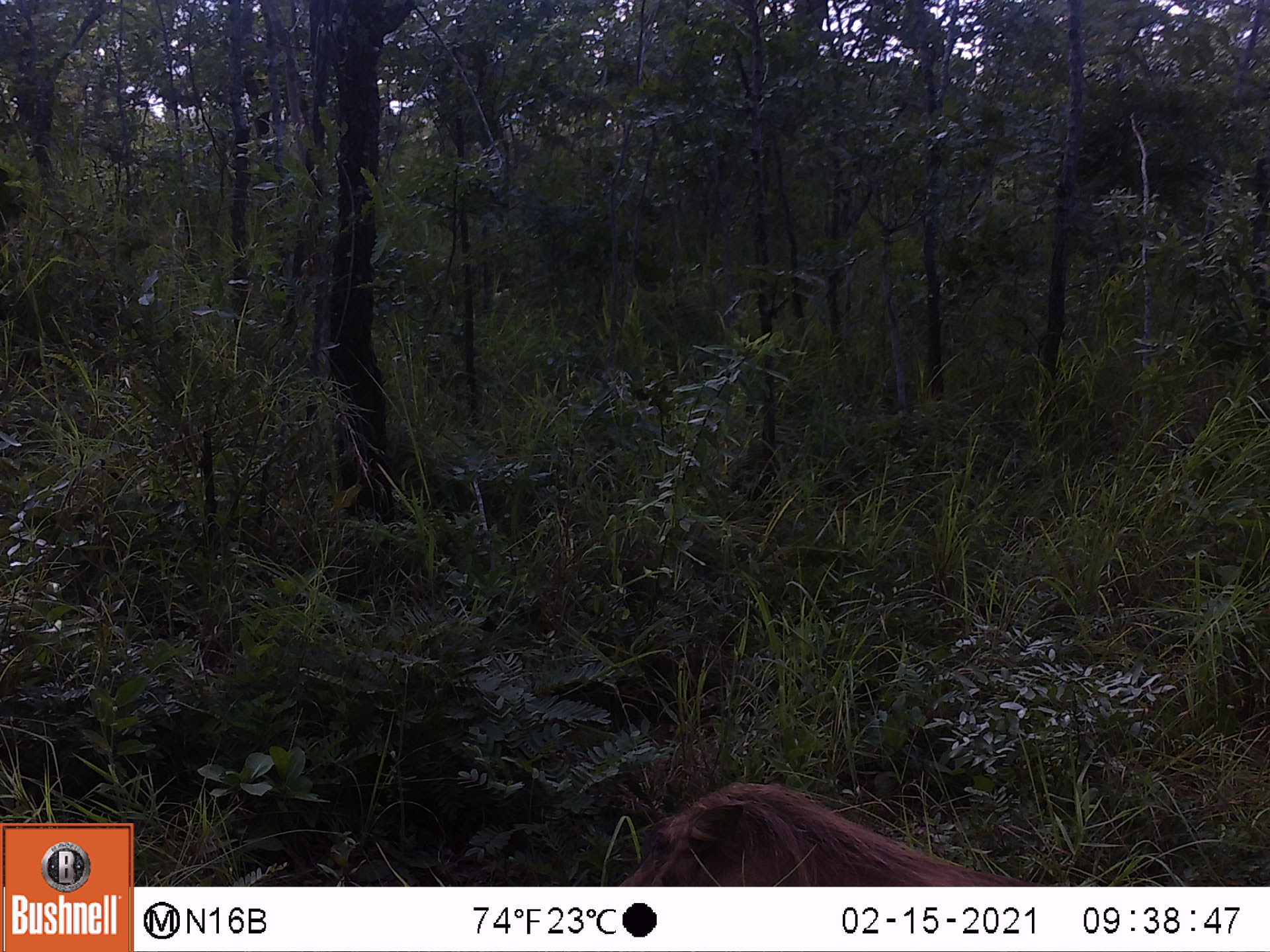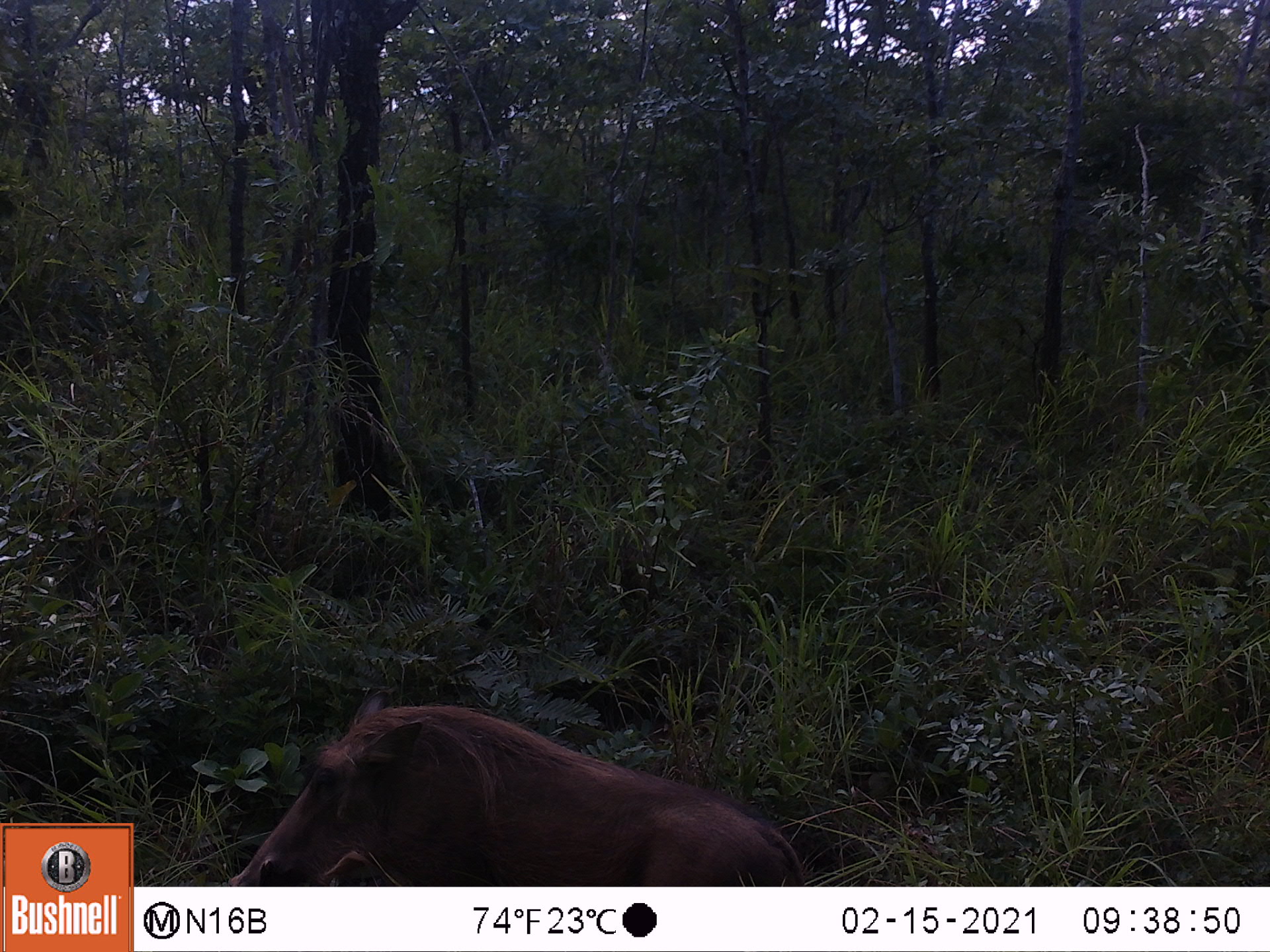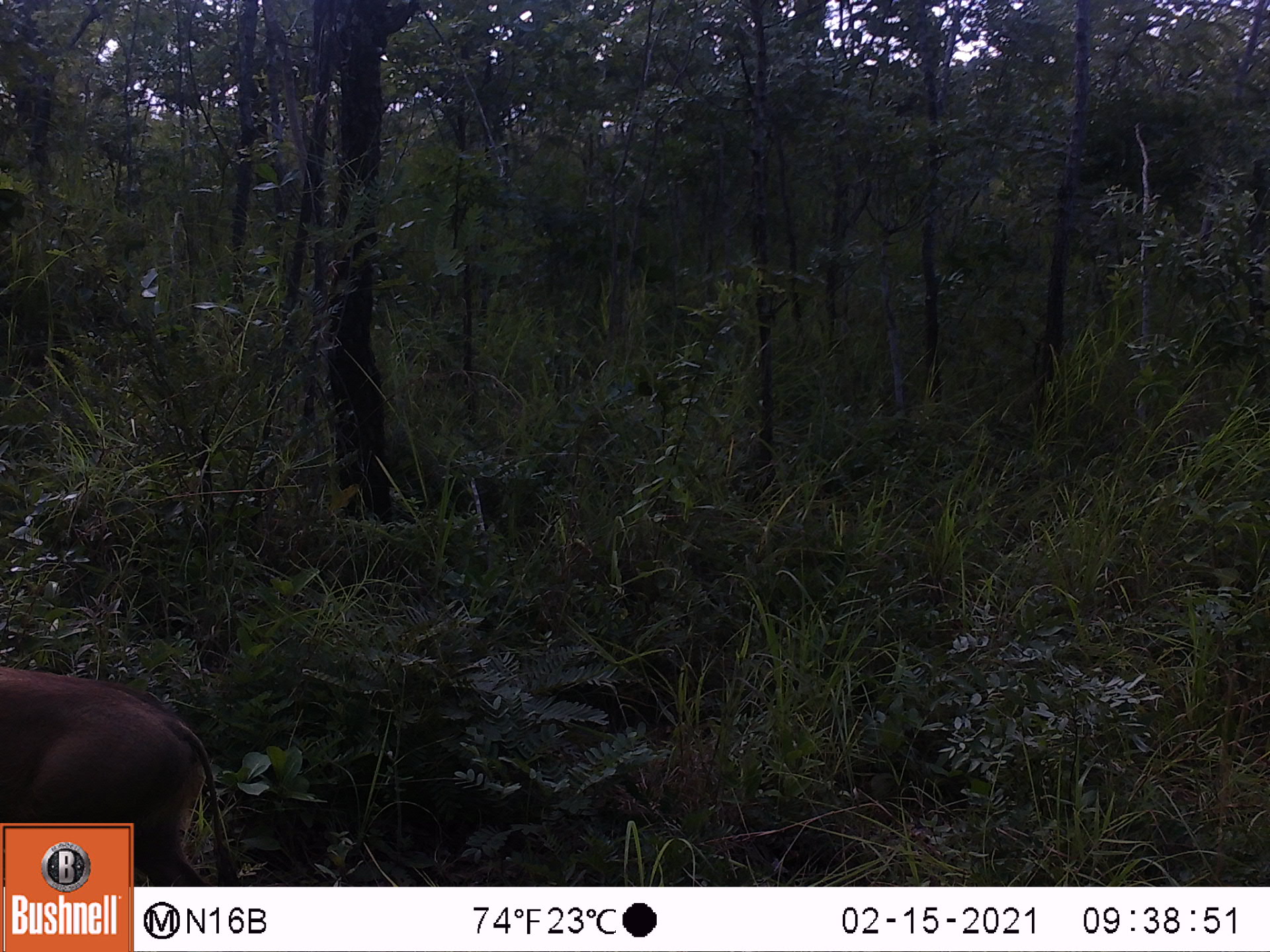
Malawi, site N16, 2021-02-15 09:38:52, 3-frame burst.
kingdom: Animalia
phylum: Chordata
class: Mammalia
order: Artiodactyla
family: Suidae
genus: Phacochoerus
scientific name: Phacochoerus africanus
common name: common warthog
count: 1